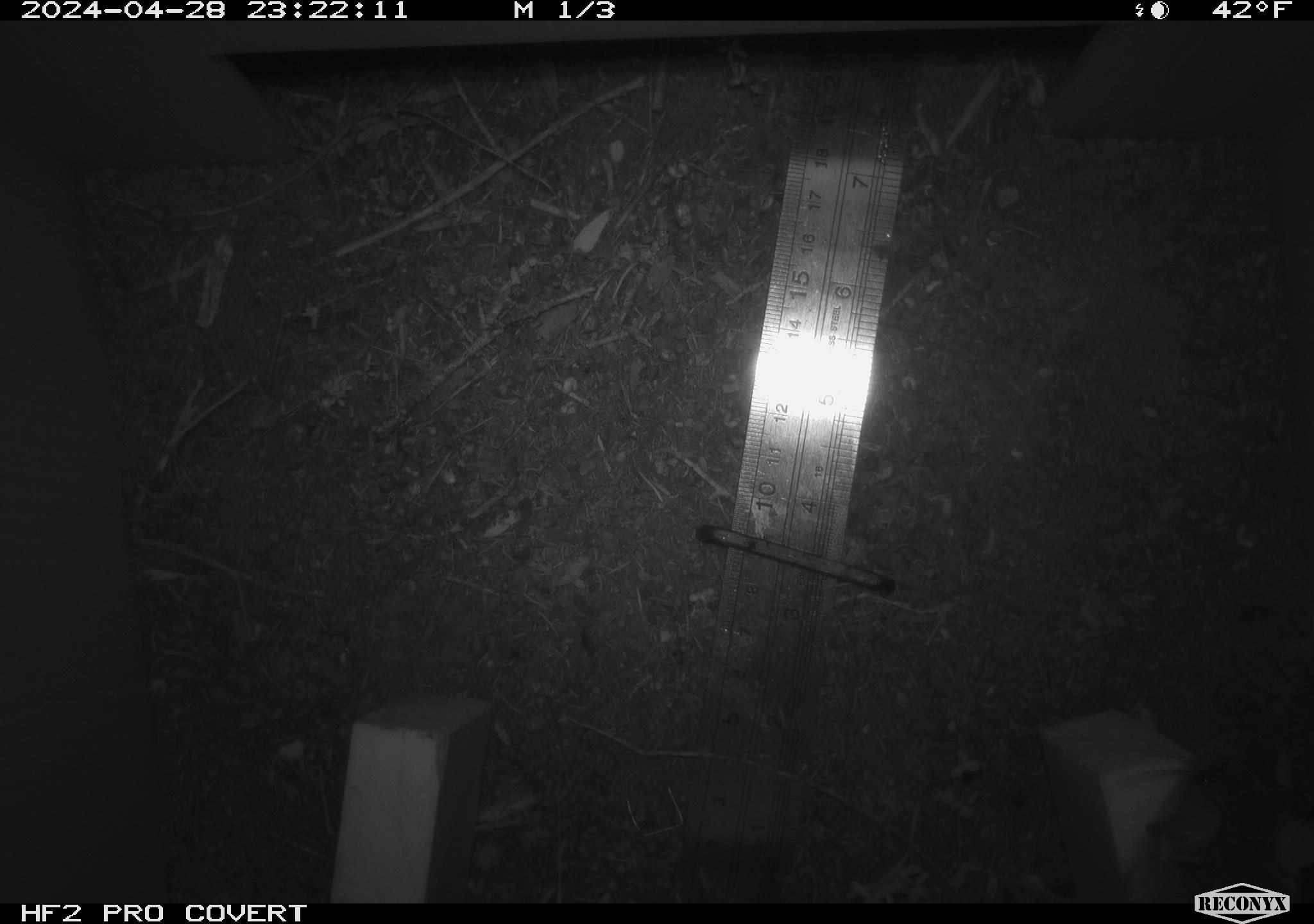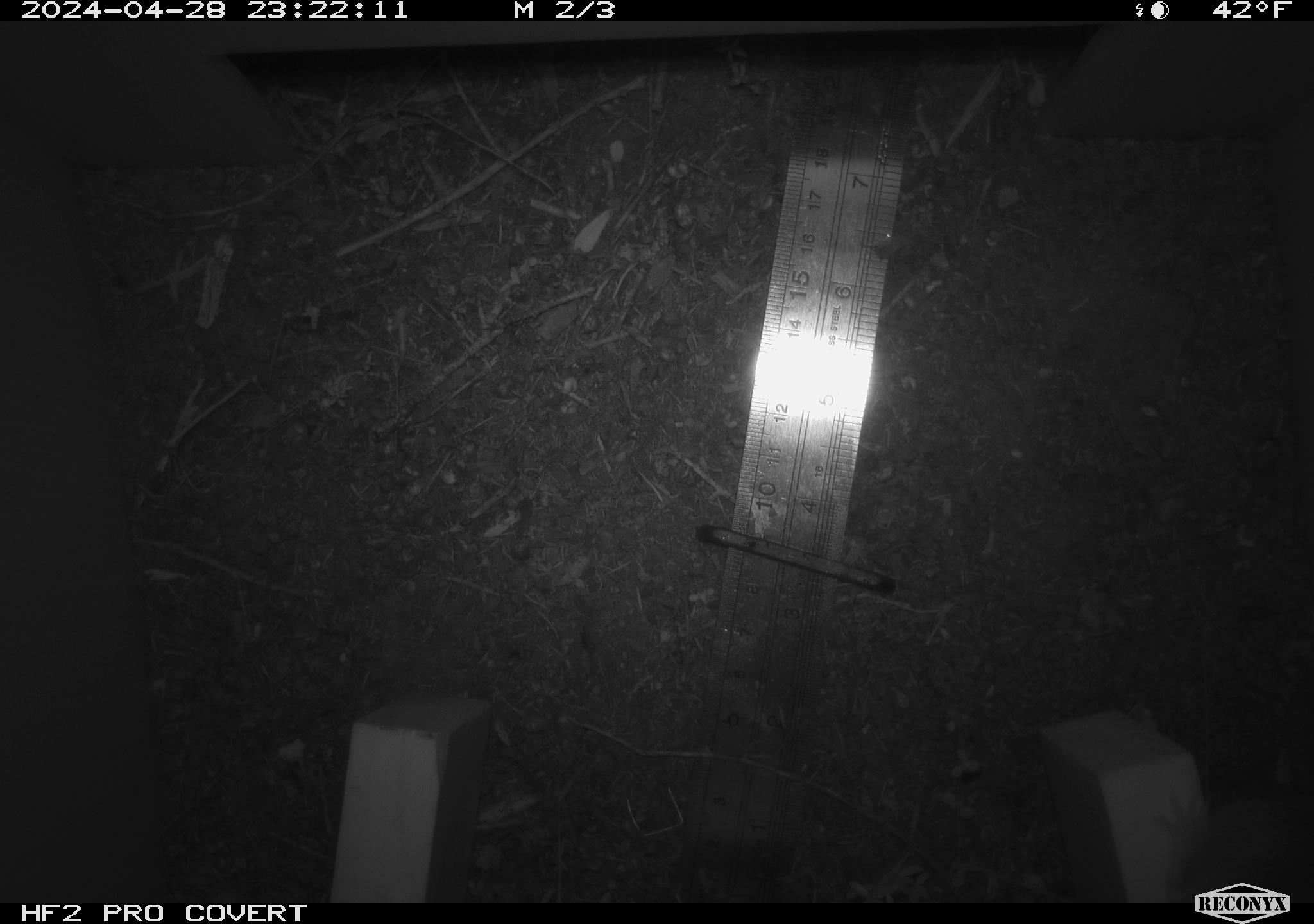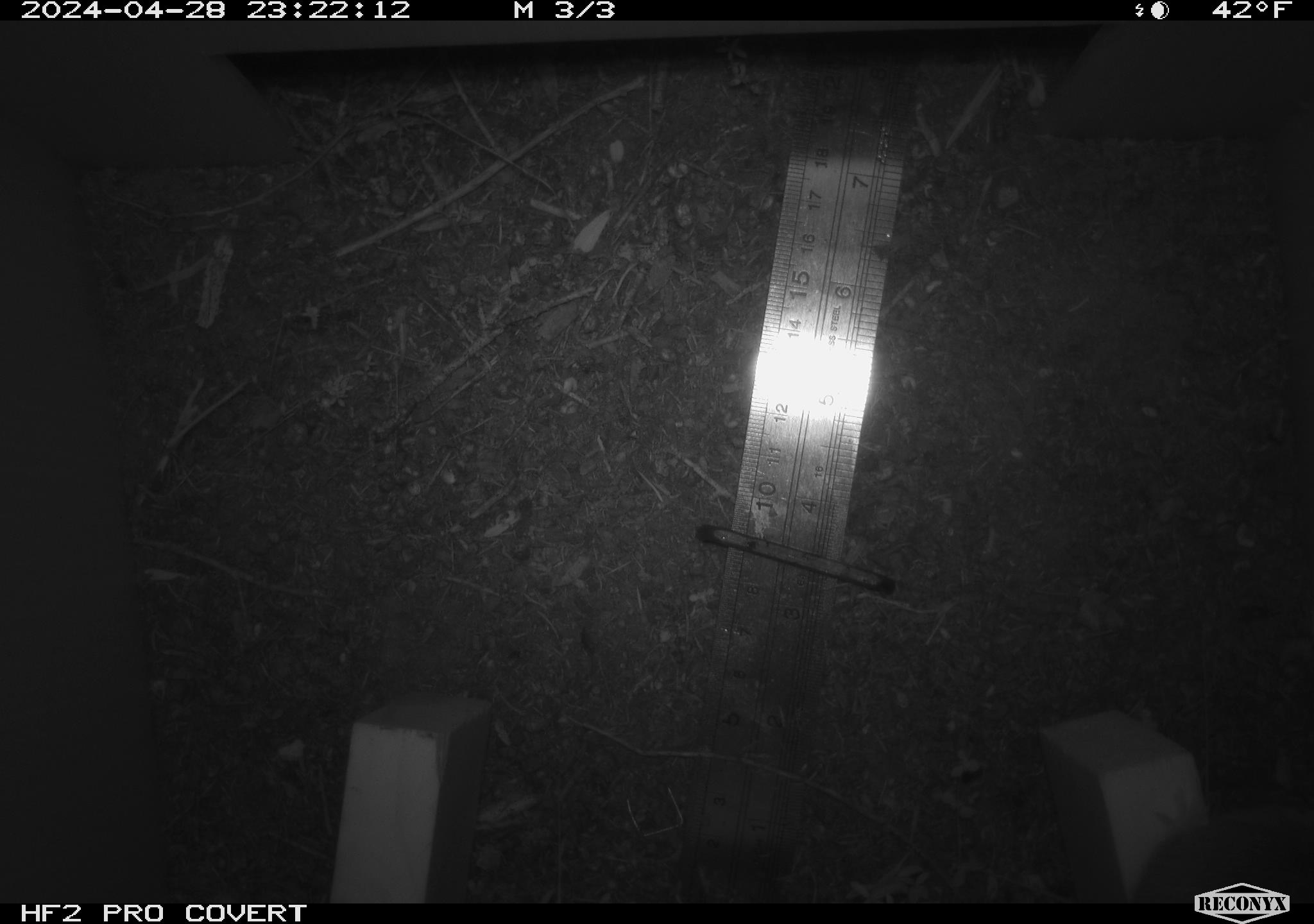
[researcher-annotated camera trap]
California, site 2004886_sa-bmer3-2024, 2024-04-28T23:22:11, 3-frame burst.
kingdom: Animalia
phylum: Chordata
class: Mammalia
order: Rodentia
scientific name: Rodentia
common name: mouse species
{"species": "mouse species (Rodentia)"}